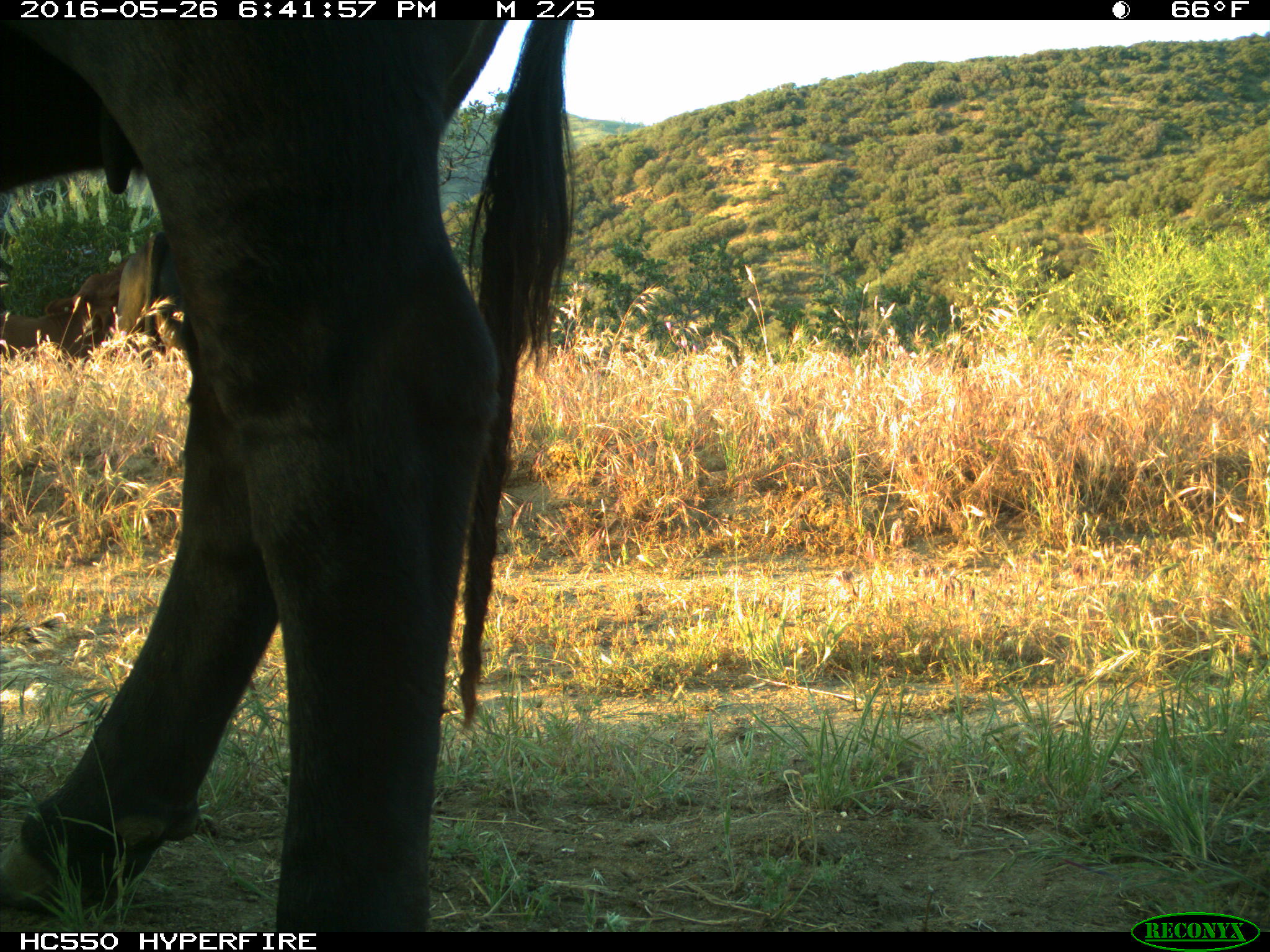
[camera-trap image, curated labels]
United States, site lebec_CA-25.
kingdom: Animalia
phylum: Chordata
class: Mammalia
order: Artiodactyla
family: Bovidae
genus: Bos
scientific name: Bos taurus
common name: domestic cow